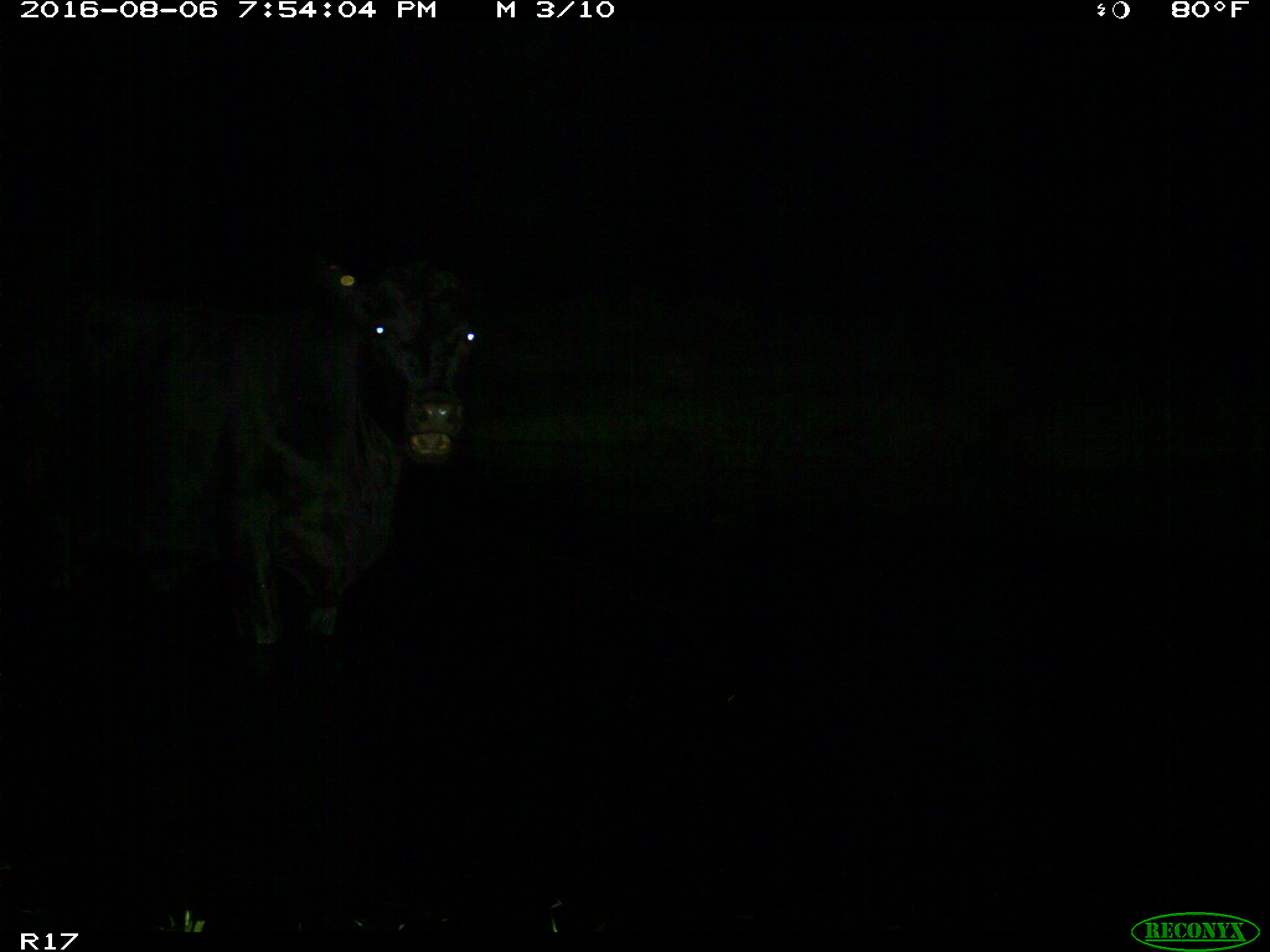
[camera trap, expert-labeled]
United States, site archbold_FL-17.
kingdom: Animalia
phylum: Chordata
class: Mammalia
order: Artiodactyla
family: Bovidae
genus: Bos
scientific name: Bos taurus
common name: domestic cow